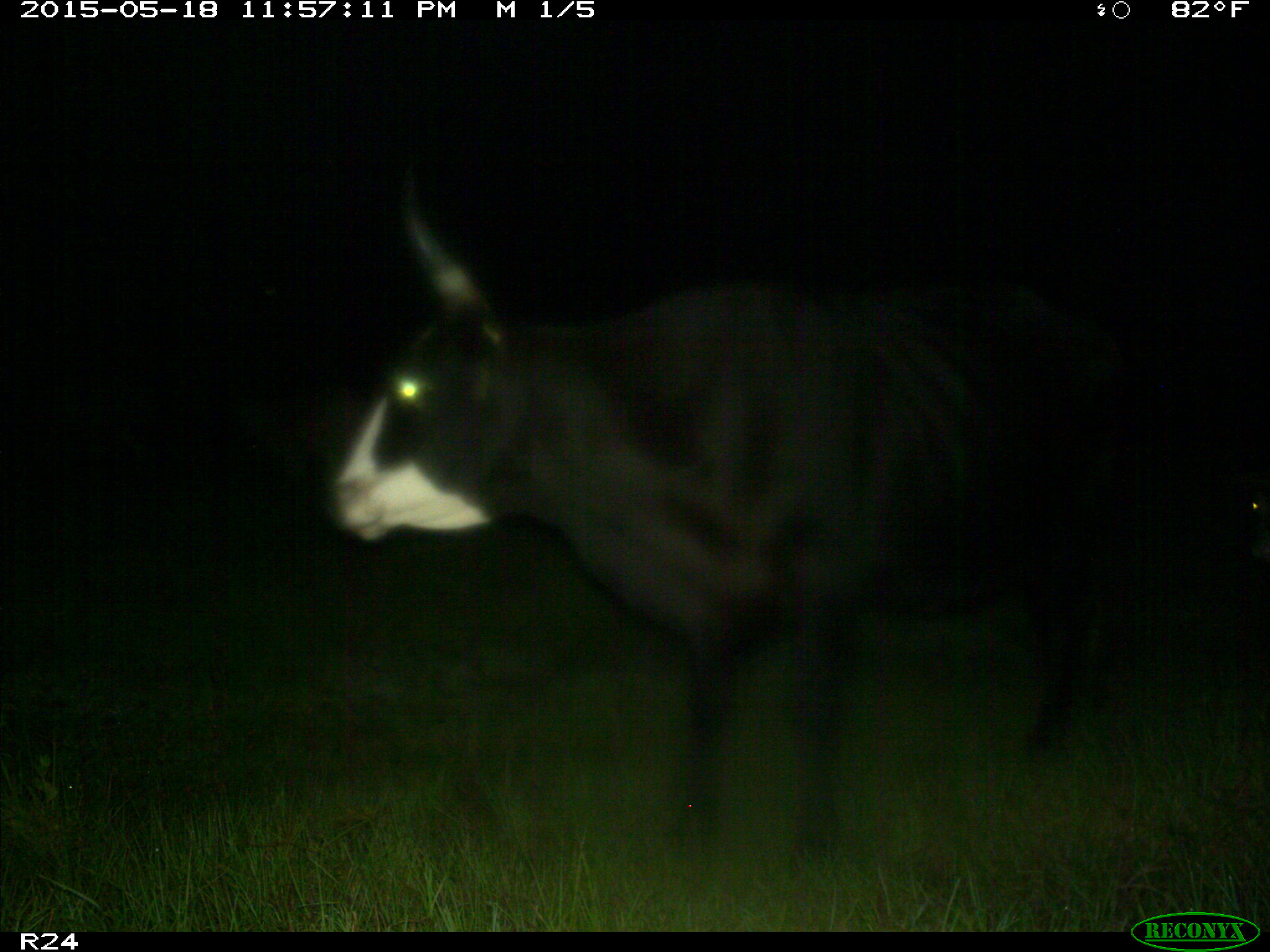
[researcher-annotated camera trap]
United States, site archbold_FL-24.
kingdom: Animalia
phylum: Chordata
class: Mammalia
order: Artiodactyla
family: Bovidae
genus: Bos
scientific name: Bos taurus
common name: domestic cow